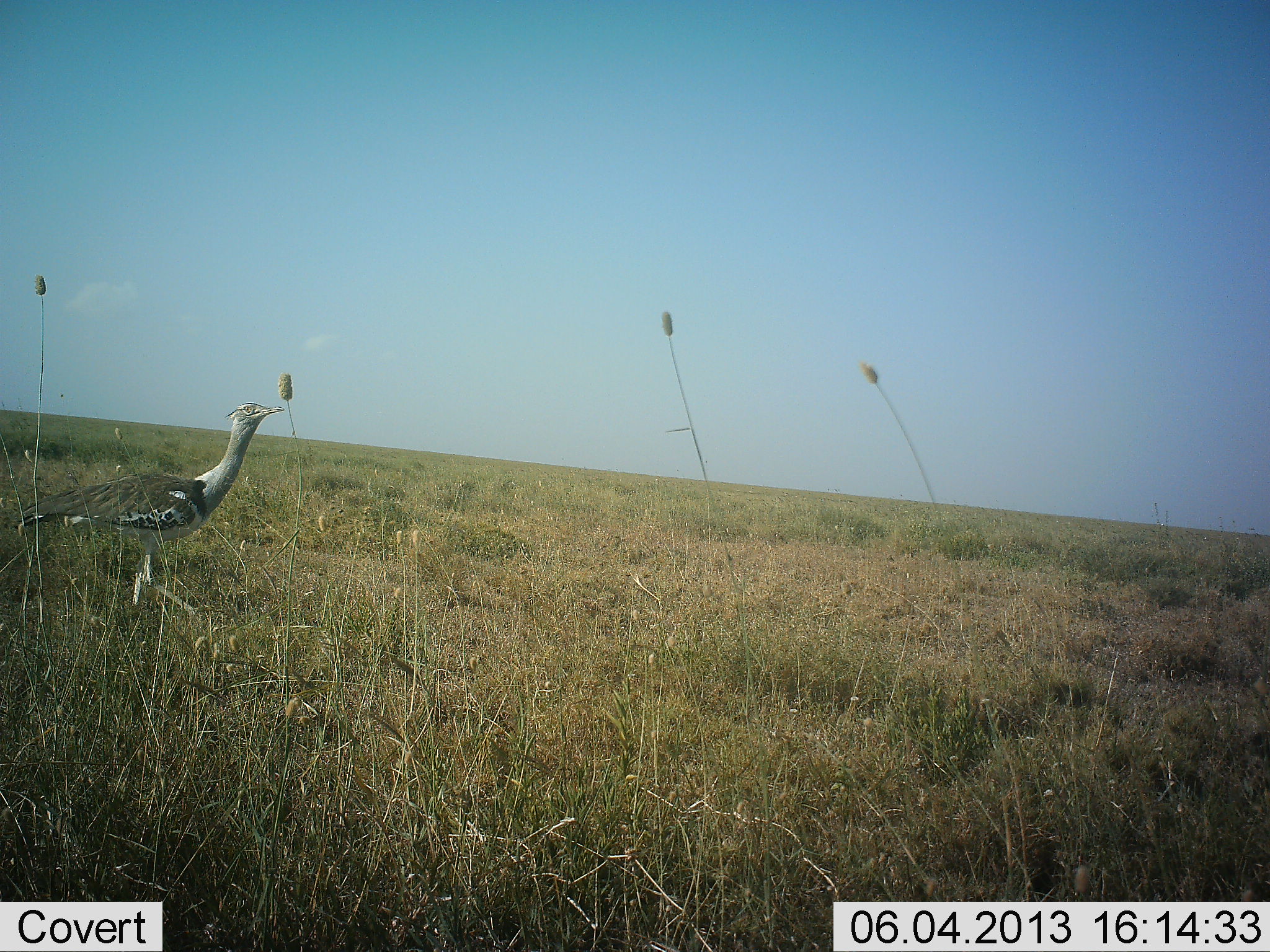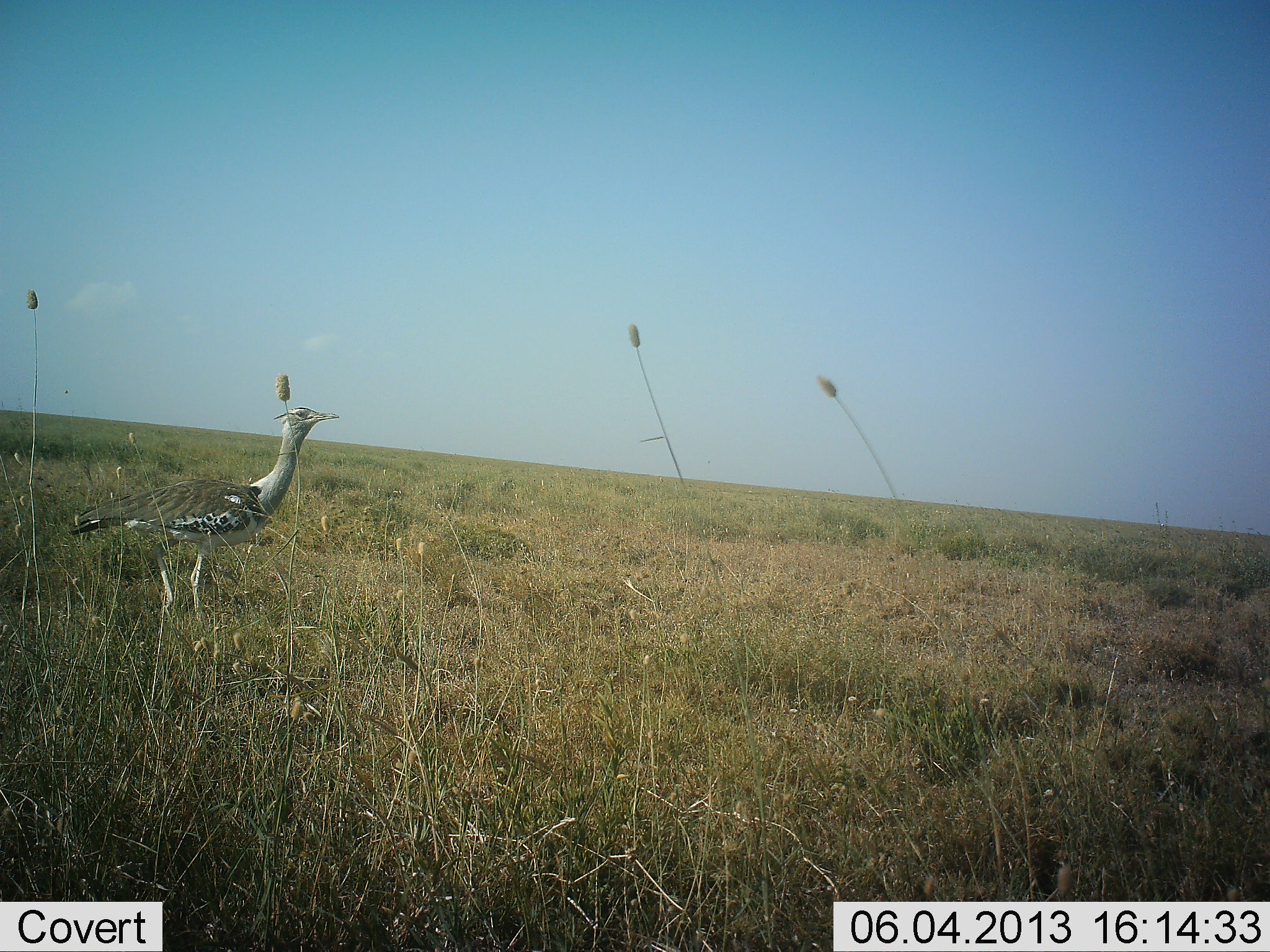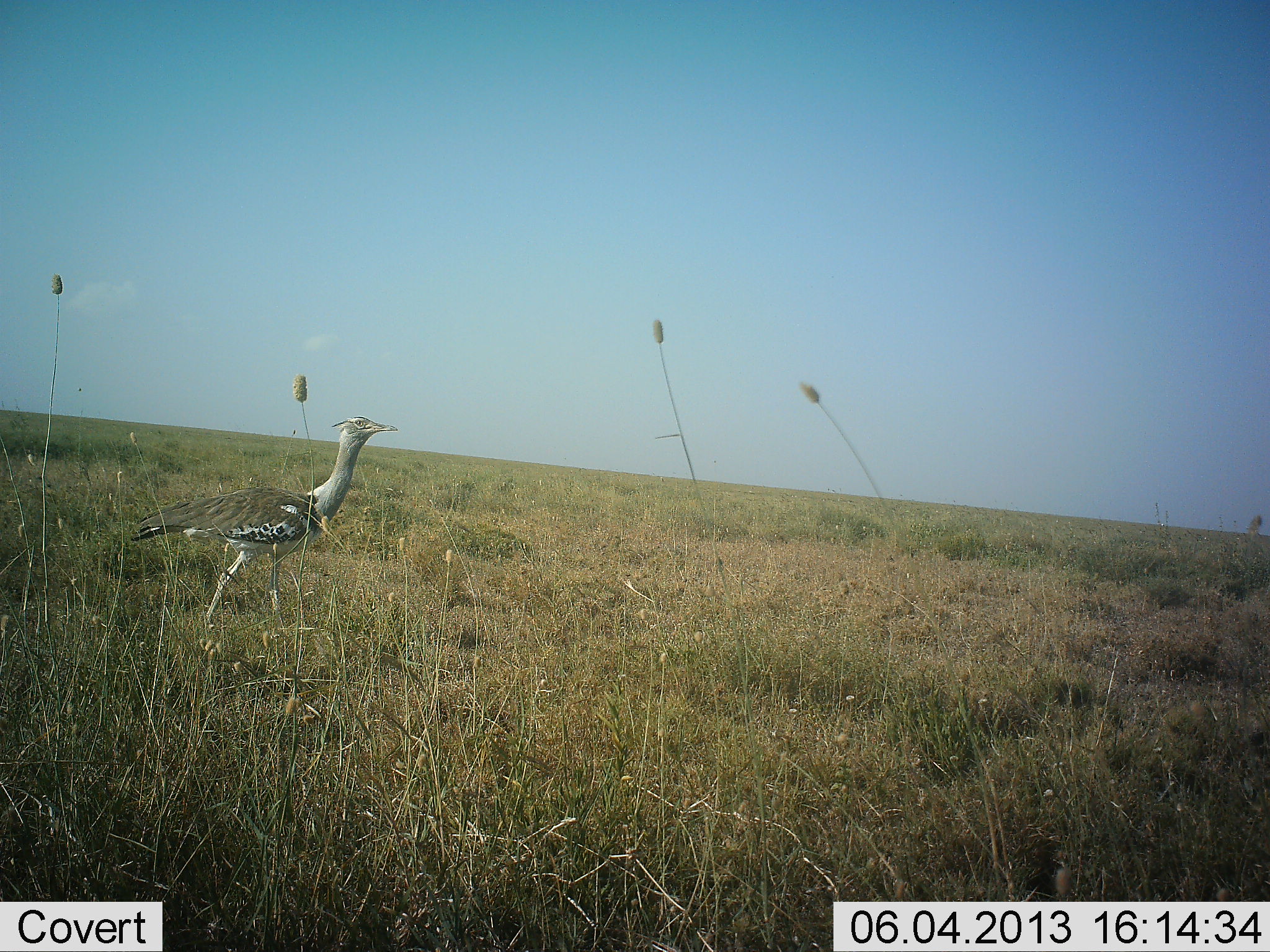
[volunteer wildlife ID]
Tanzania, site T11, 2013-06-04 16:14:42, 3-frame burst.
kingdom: Animalia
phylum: Chordata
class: Aves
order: Otidiformes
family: Otididae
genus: Ardeotis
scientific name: Ardeotis kori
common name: kori bustard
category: koribustard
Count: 1.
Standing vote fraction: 19%.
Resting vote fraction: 0%.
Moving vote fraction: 81%.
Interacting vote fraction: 0%.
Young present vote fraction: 0%.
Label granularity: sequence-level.